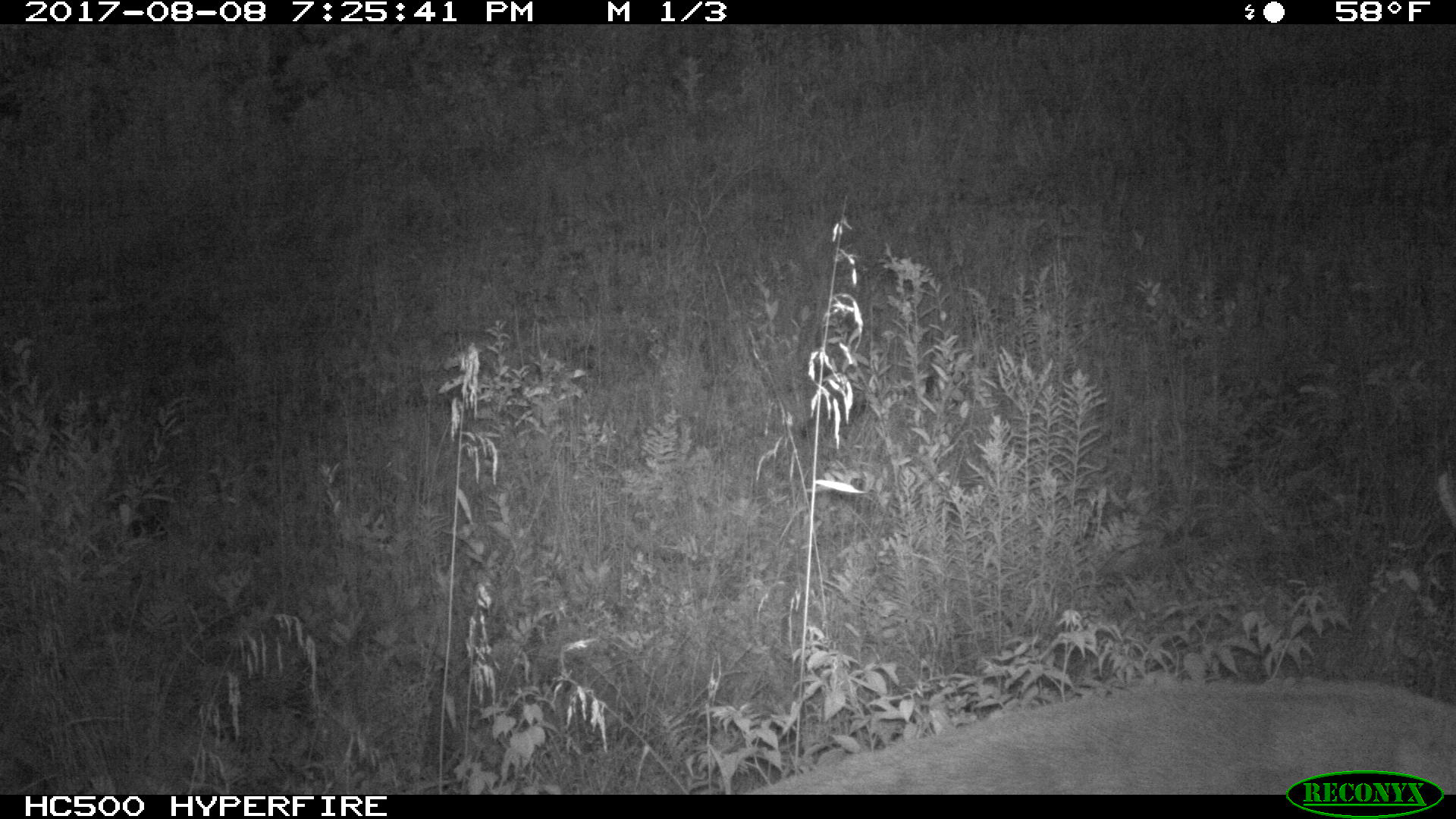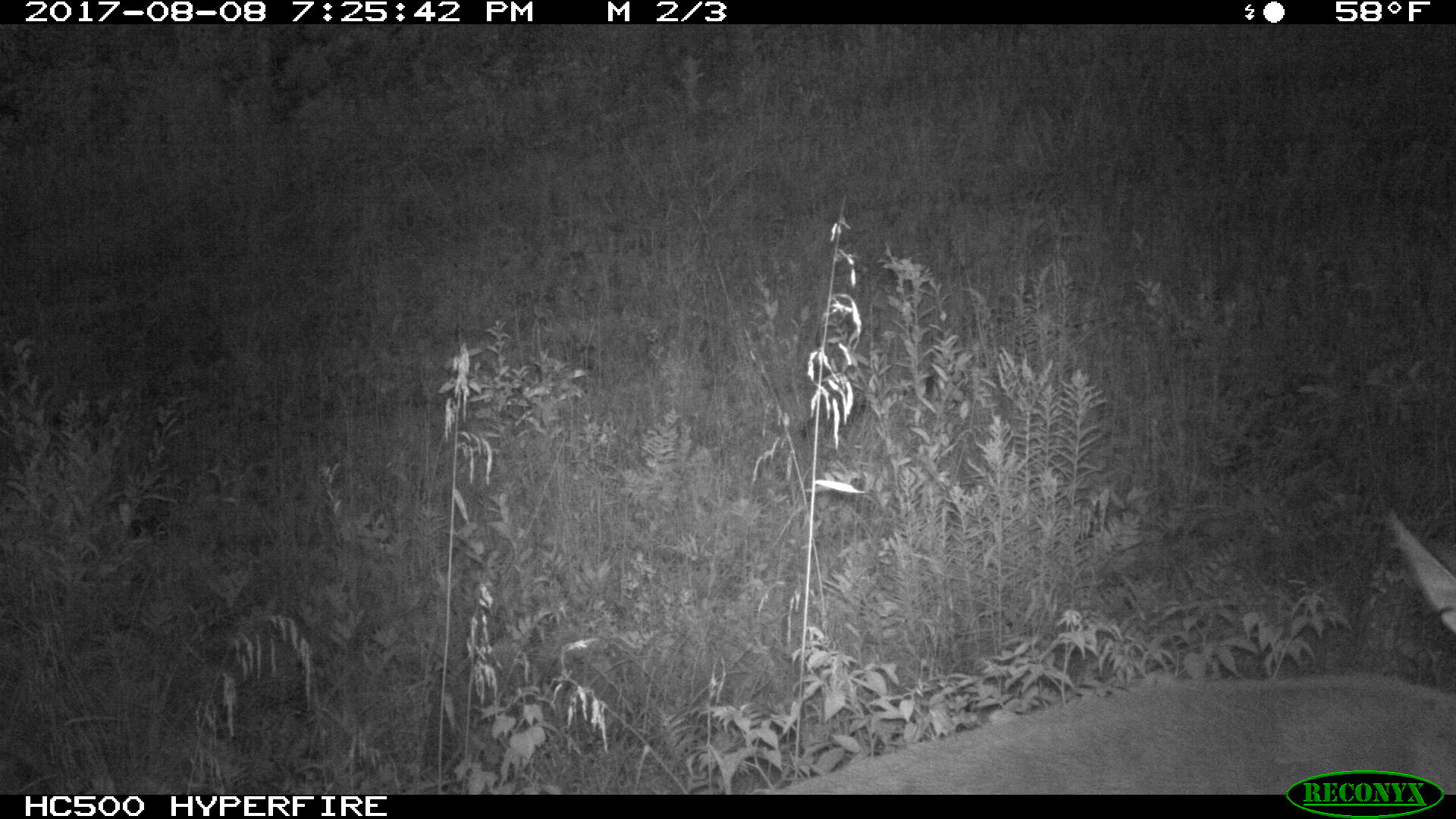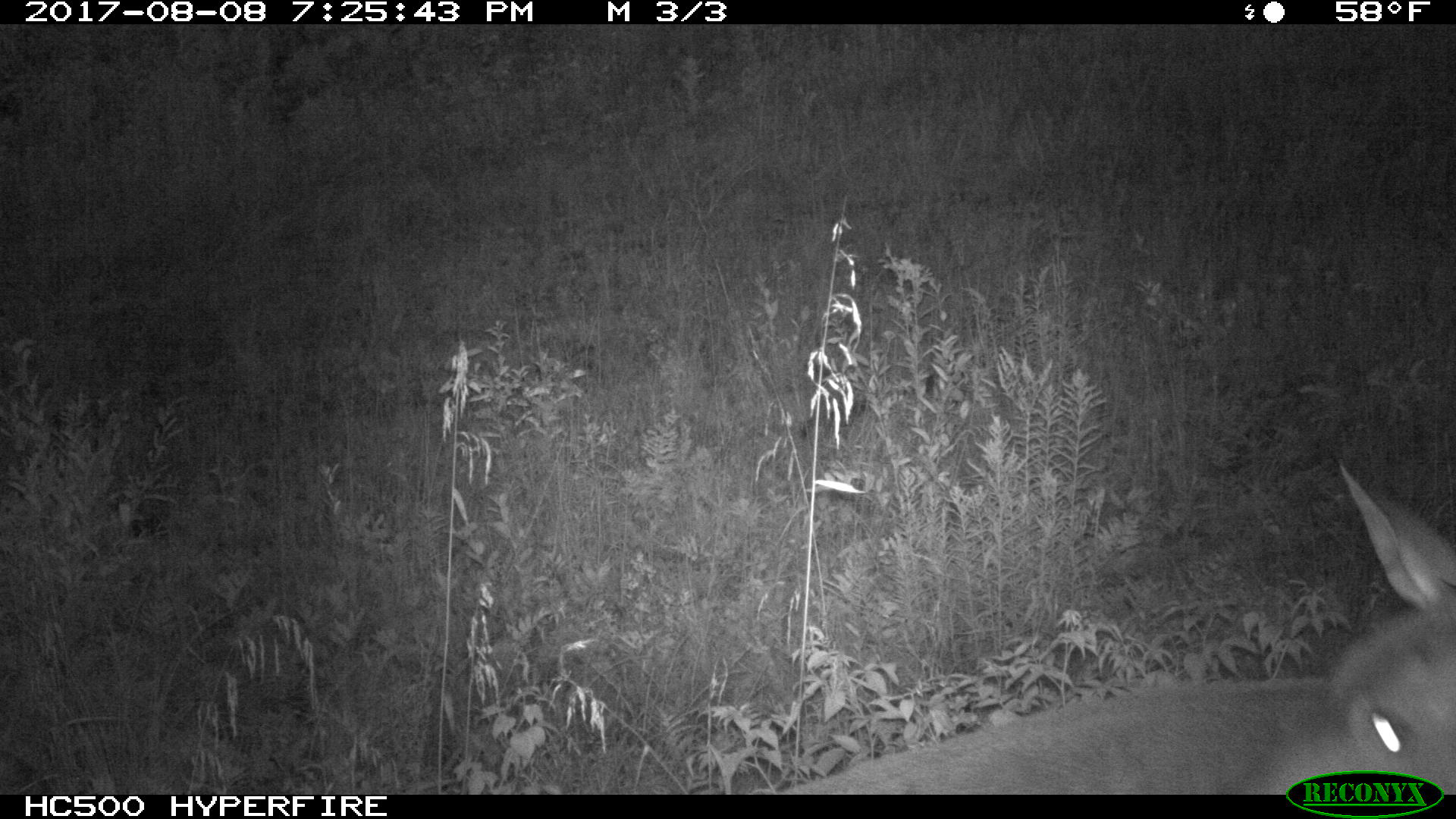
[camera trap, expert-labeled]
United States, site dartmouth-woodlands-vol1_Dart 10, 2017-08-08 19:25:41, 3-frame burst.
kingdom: Animalia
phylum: Chordata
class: Mammalia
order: Artiodactyla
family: Cervidae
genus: Odocoileus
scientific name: Odocoileus virginianus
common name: white-tailed deer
White-tailed deer (Odocoileus virginianus).